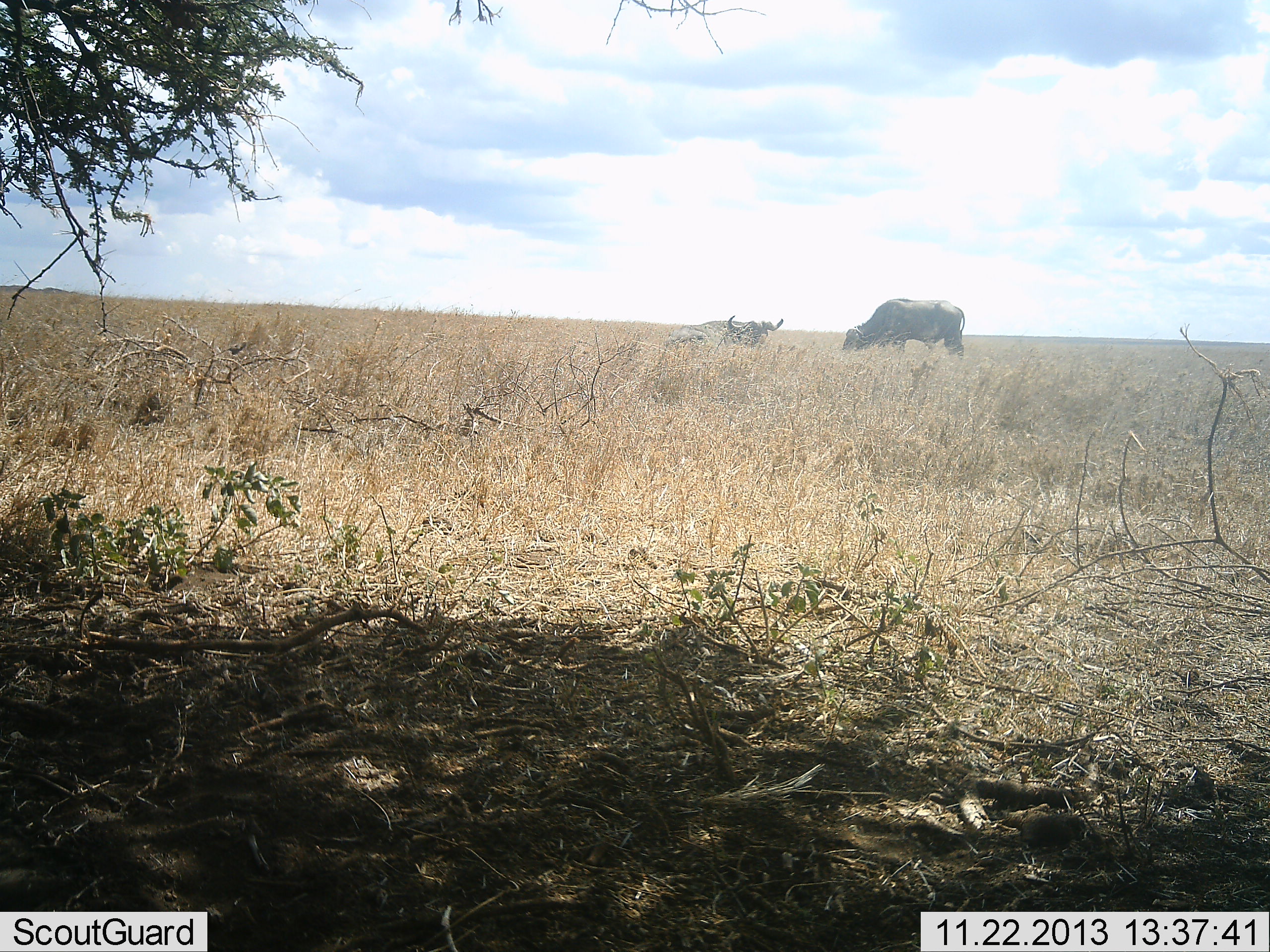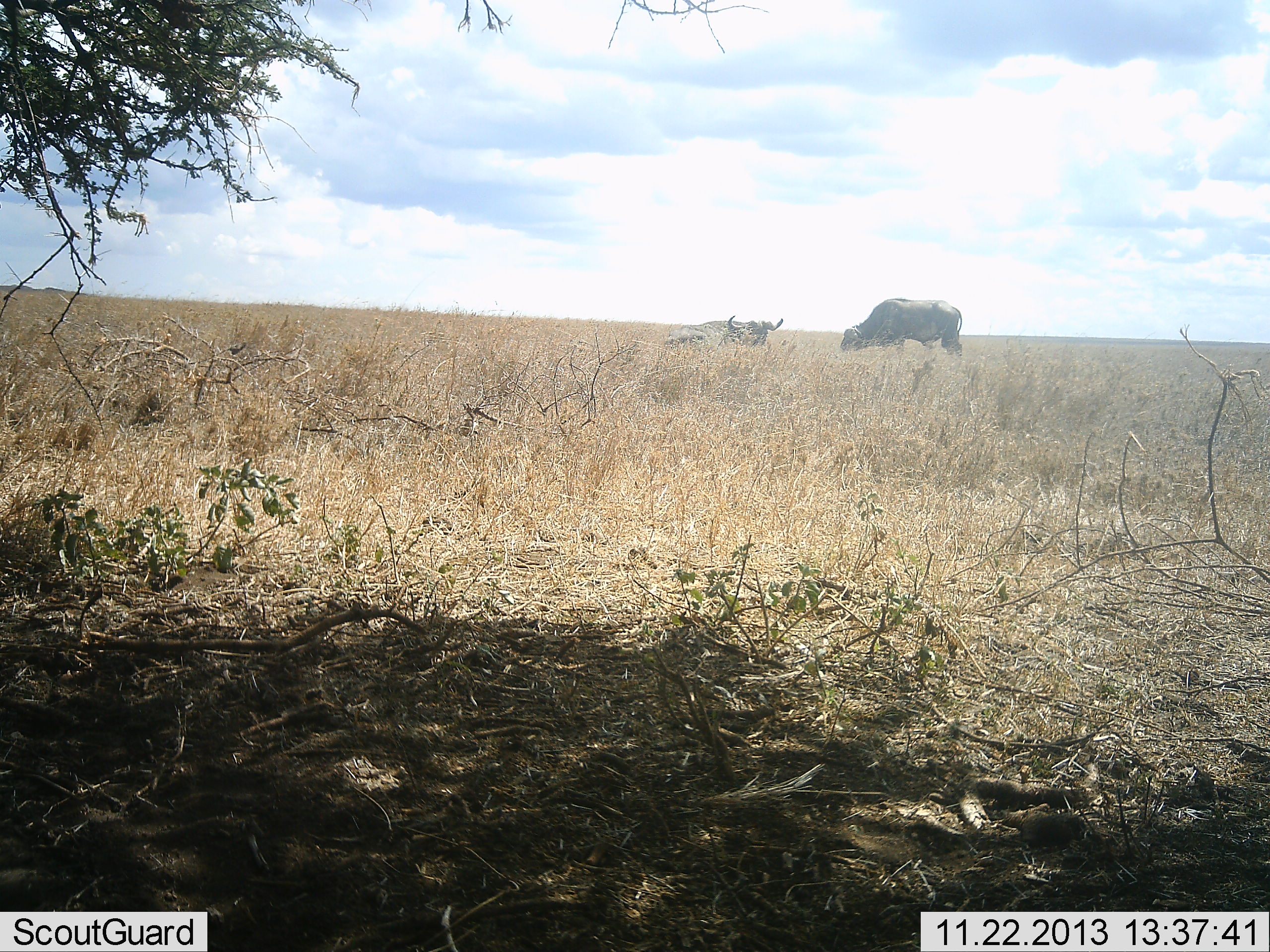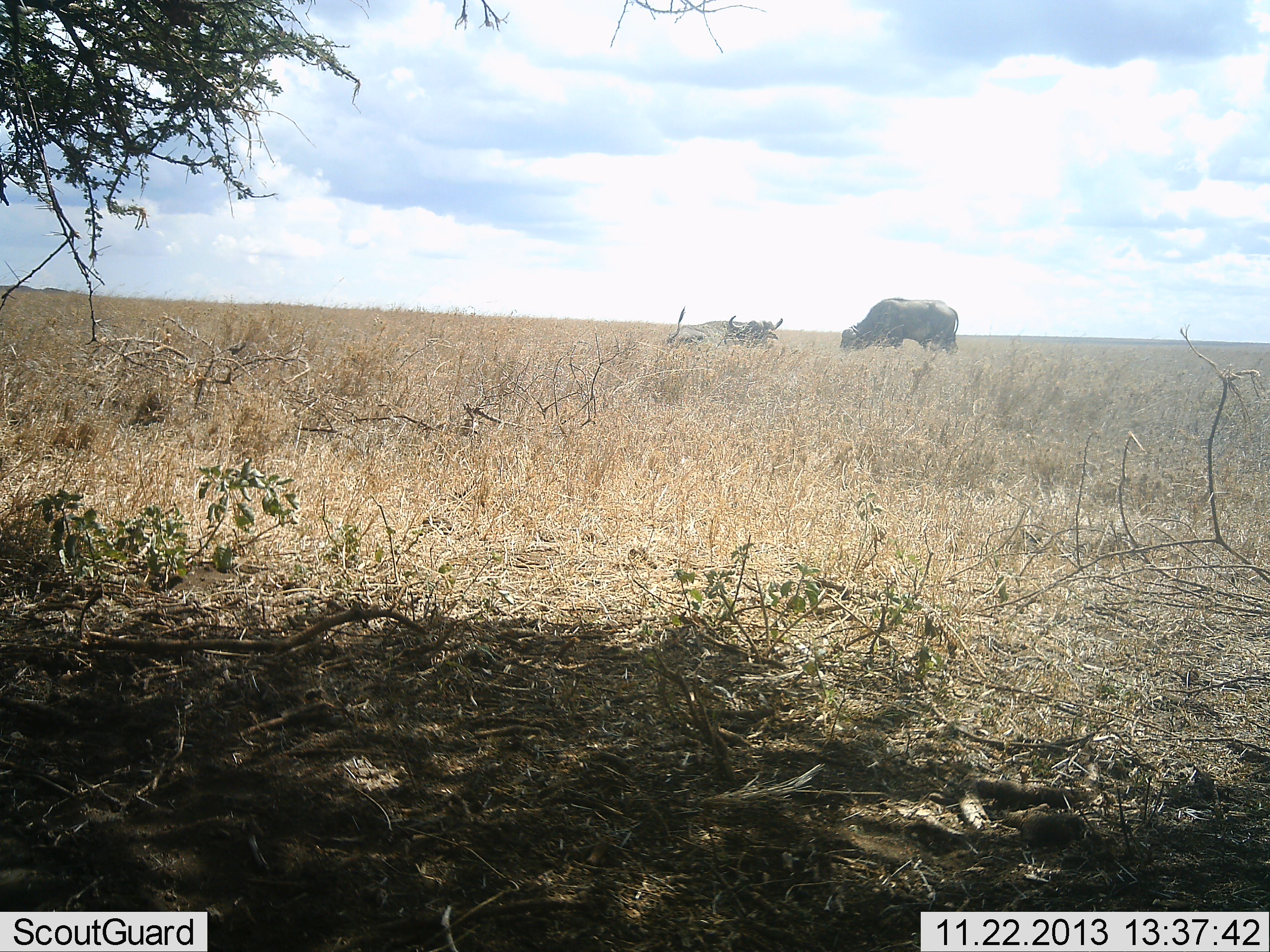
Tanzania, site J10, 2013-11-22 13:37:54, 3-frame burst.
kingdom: Animalia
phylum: Chordata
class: Mammalia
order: Artiodactyla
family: Bovidae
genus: Syncerus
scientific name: Syncerus caffer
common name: cape buffalo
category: buffalo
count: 2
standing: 30%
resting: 90%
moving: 10%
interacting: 10%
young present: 0%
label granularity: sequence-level